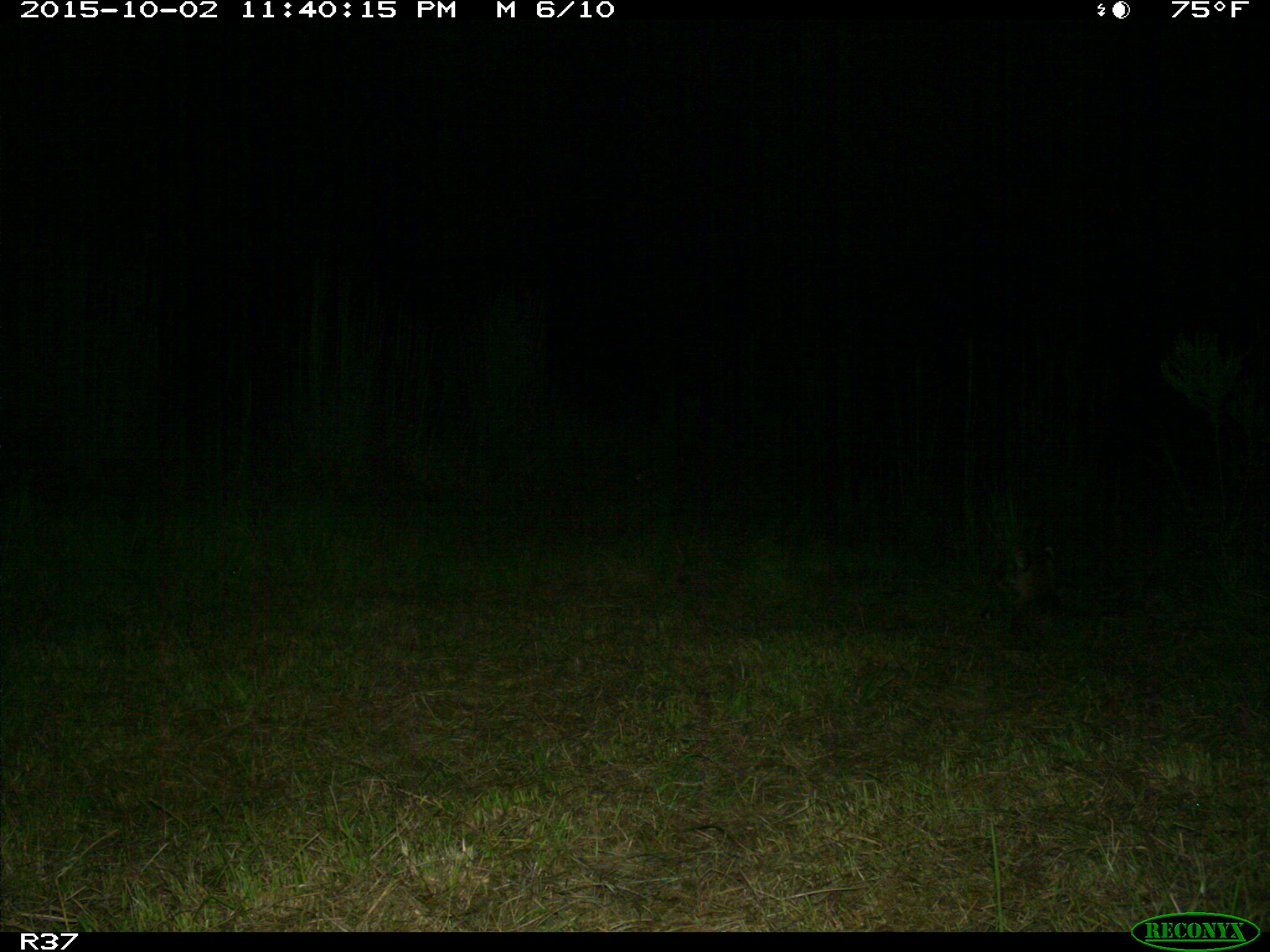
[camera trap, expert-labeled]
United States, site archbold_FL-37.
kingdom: Animalia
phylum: Chordata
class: Mammalia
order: Carnivora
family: Felidae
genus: Lynx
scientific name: Lynx rufus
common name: bobcat